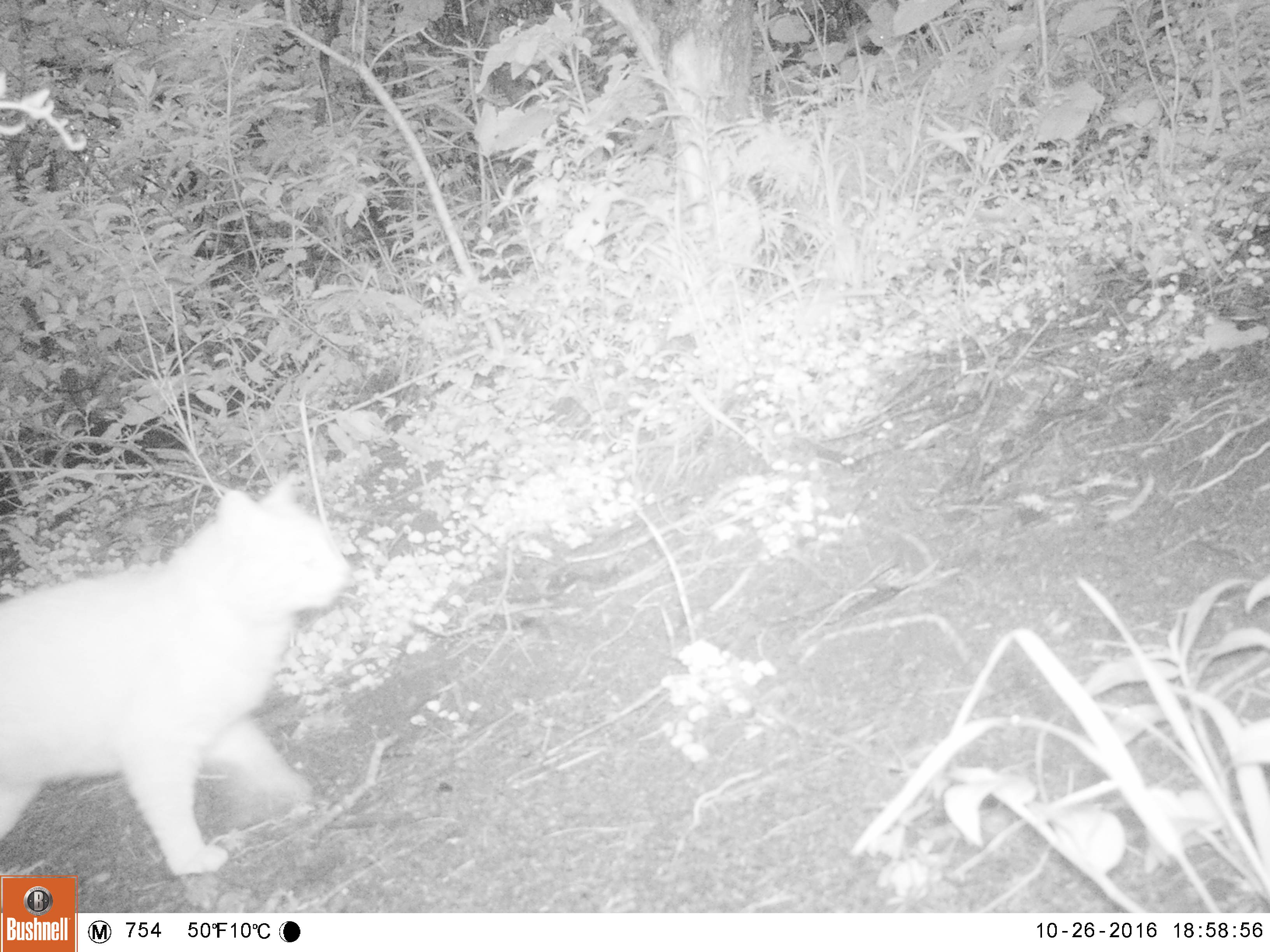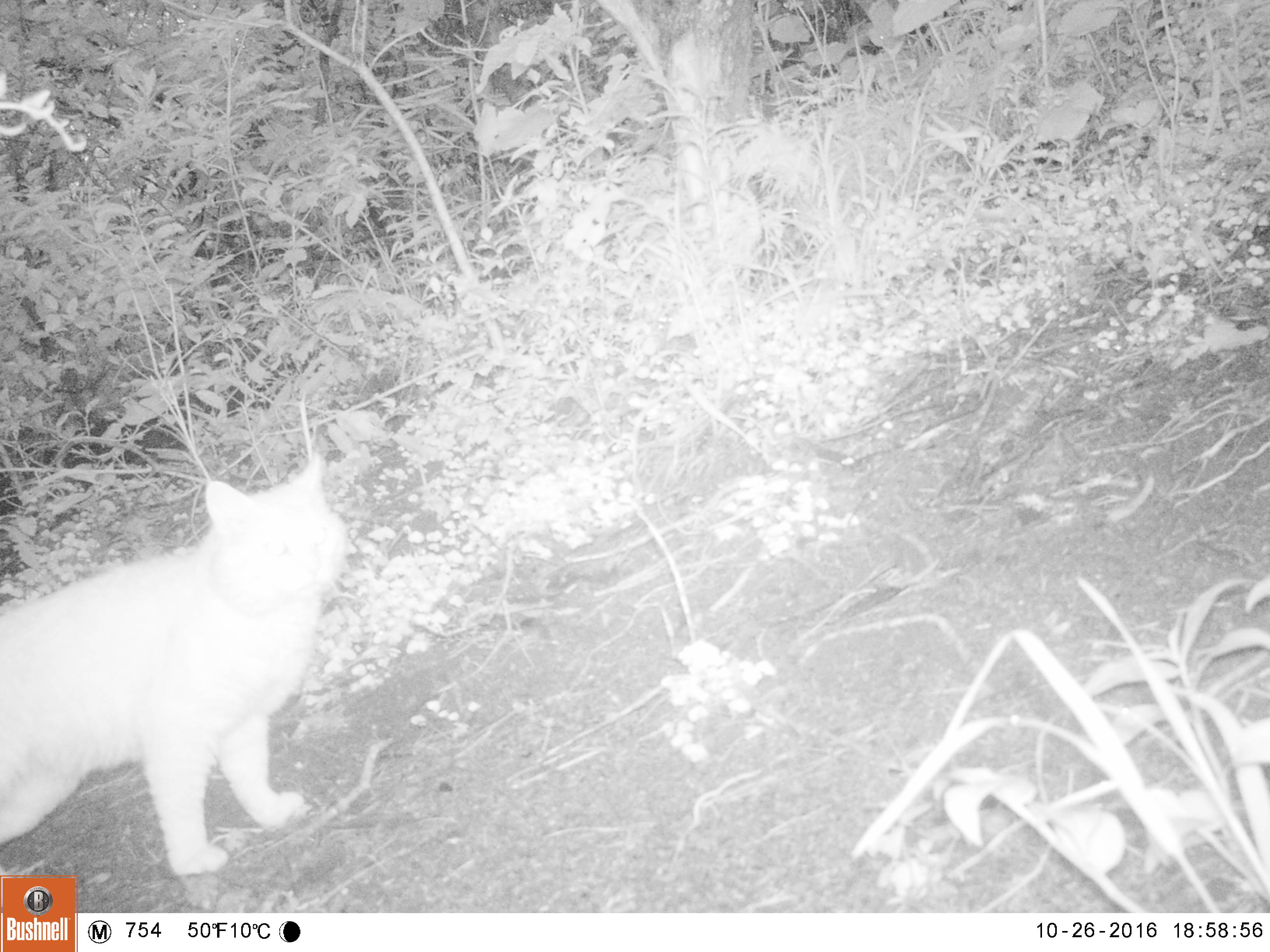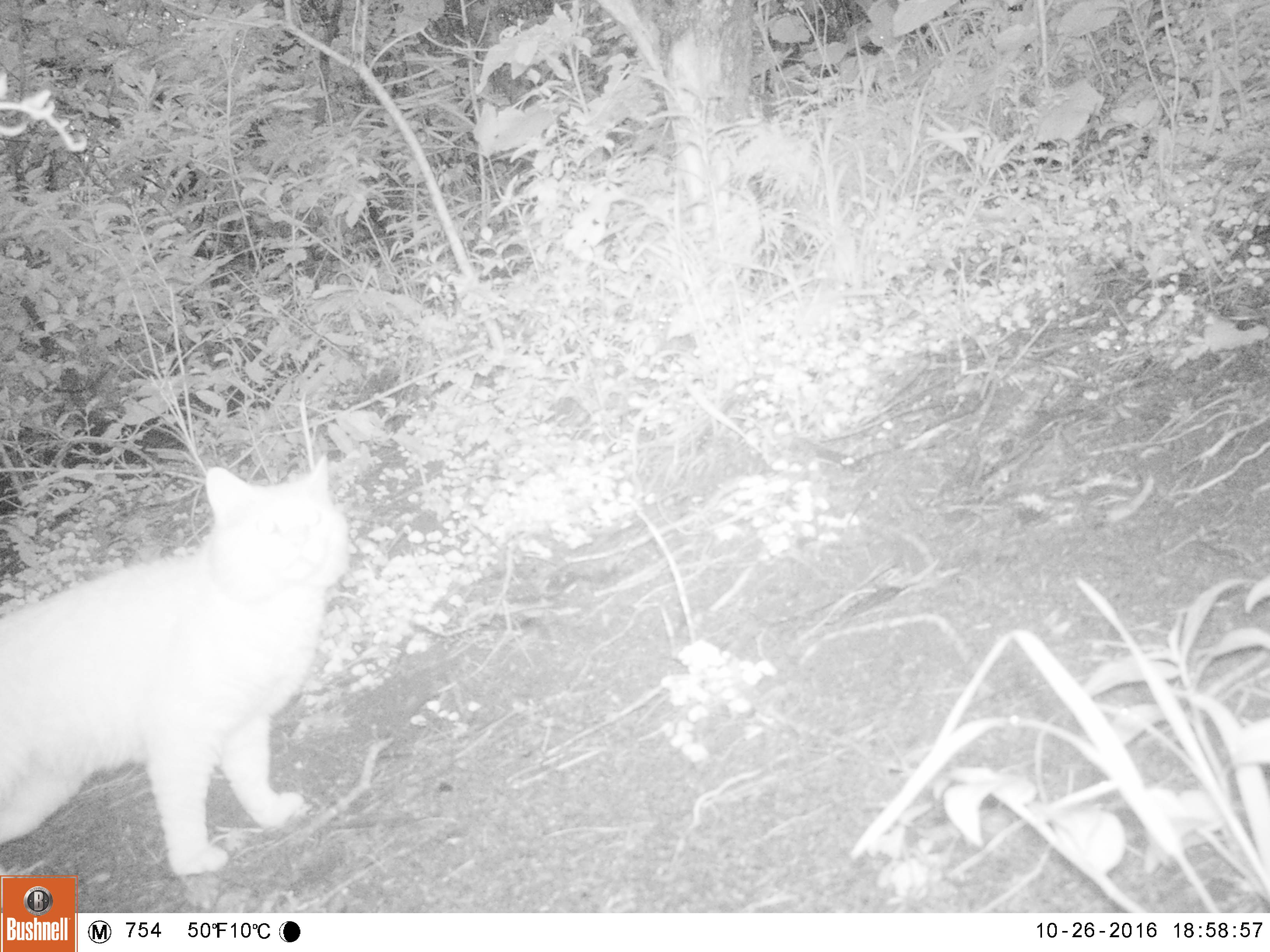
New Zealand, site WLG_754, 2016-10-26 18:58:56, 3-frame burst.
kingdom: Animalia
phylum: Chordata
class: Mammalia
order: Carnivora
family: Felidae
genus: Felis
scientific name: Felis catus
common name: domestic cat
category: cat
Cat (domestic cat) (Felis catus).